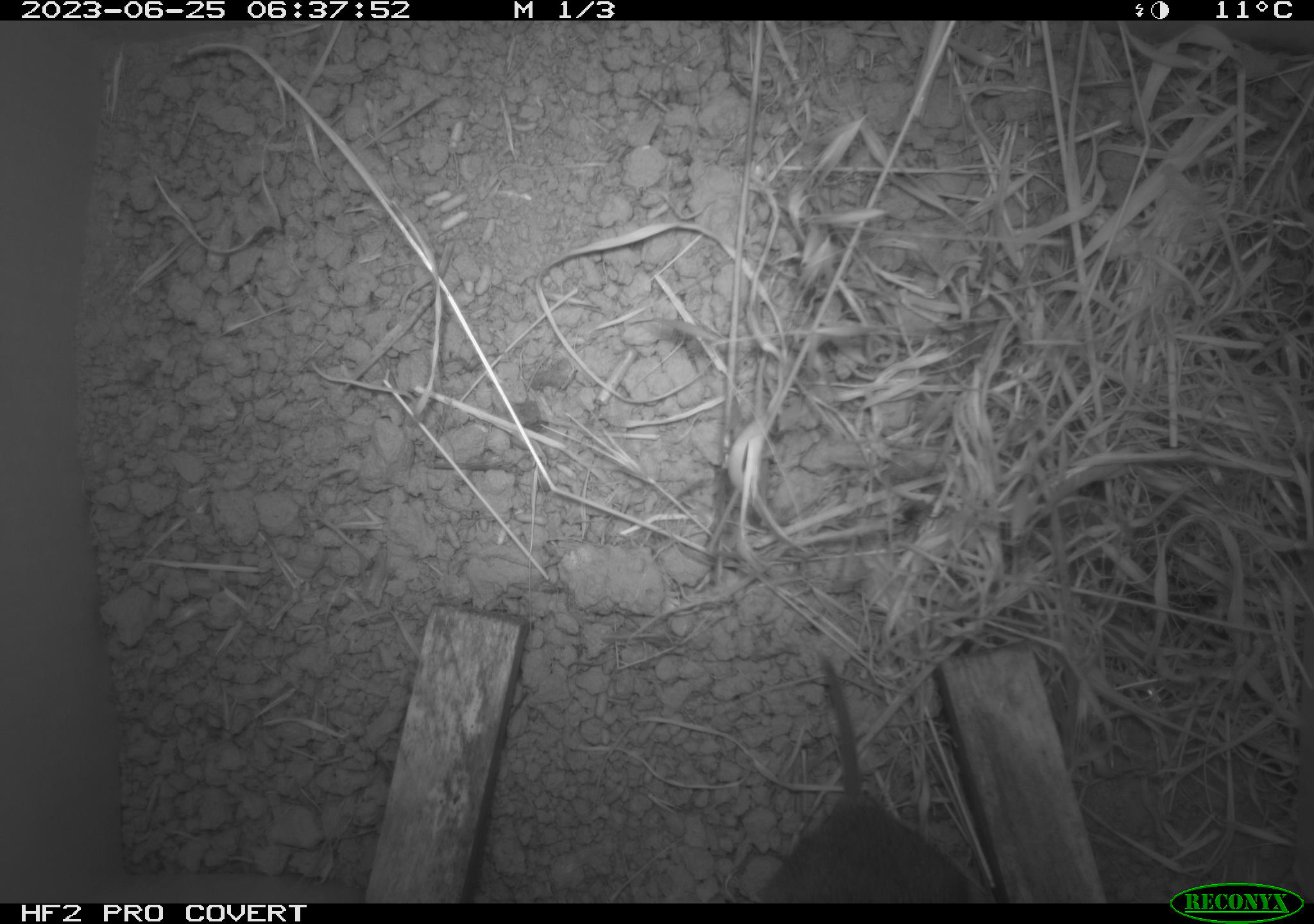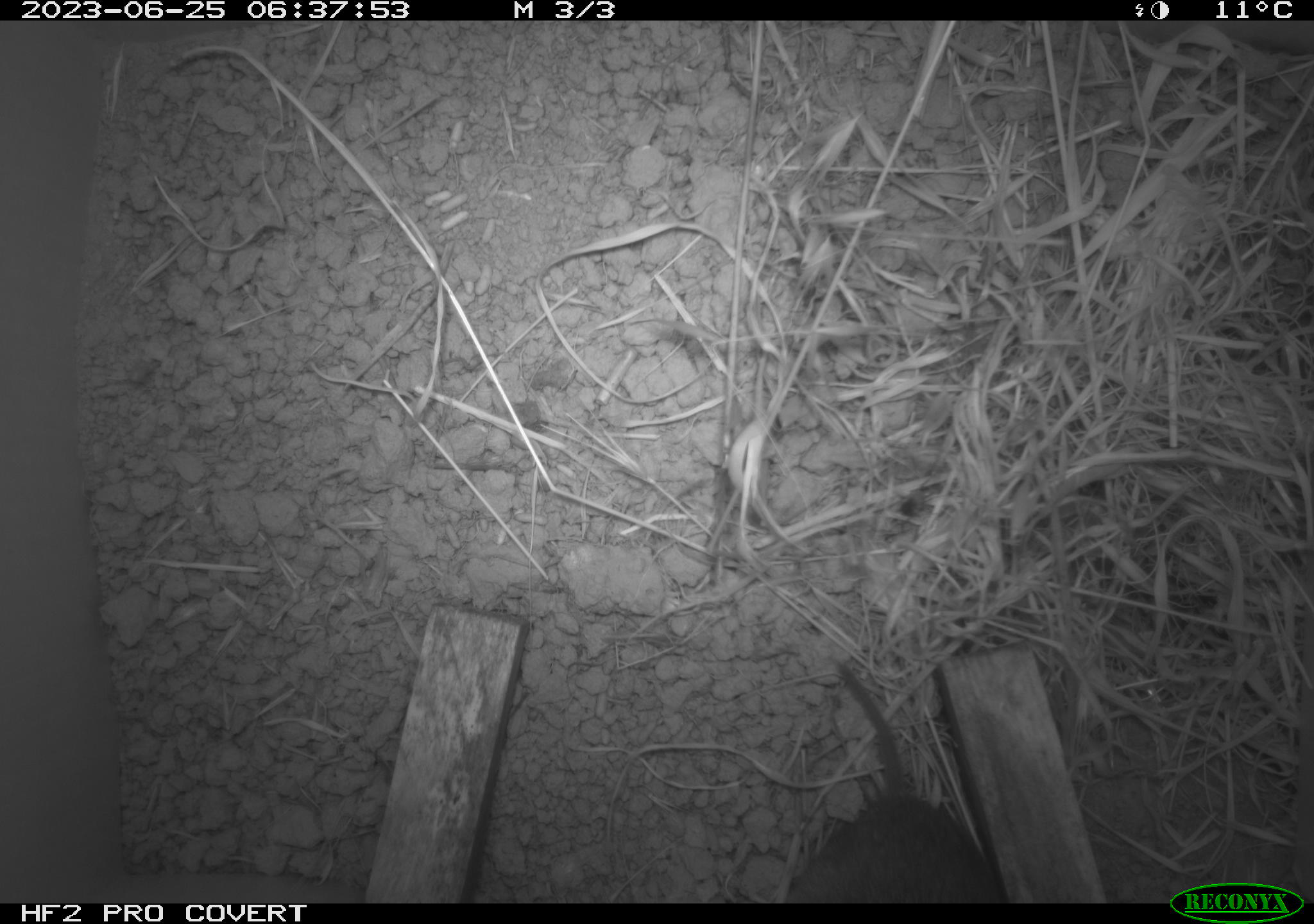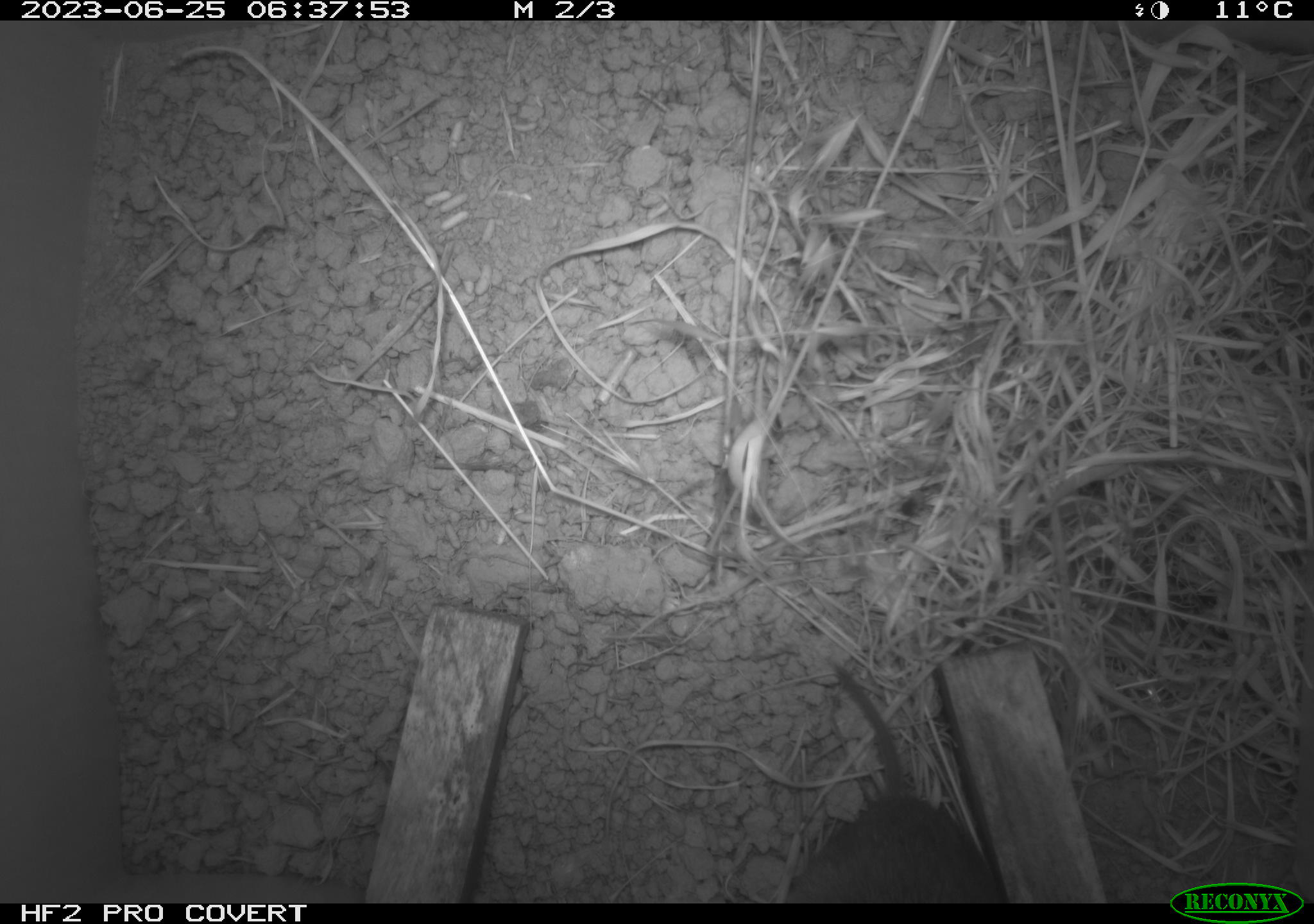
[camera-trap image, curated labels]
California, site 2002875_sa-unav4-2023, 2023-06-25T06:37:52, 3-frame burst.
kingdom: Animalia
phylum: Chordata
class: Mammalia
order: Rodentia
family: Cricetidae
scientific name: Arvicolinae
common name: voles, lemmings, and muskrats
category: arvicolinae subfamily